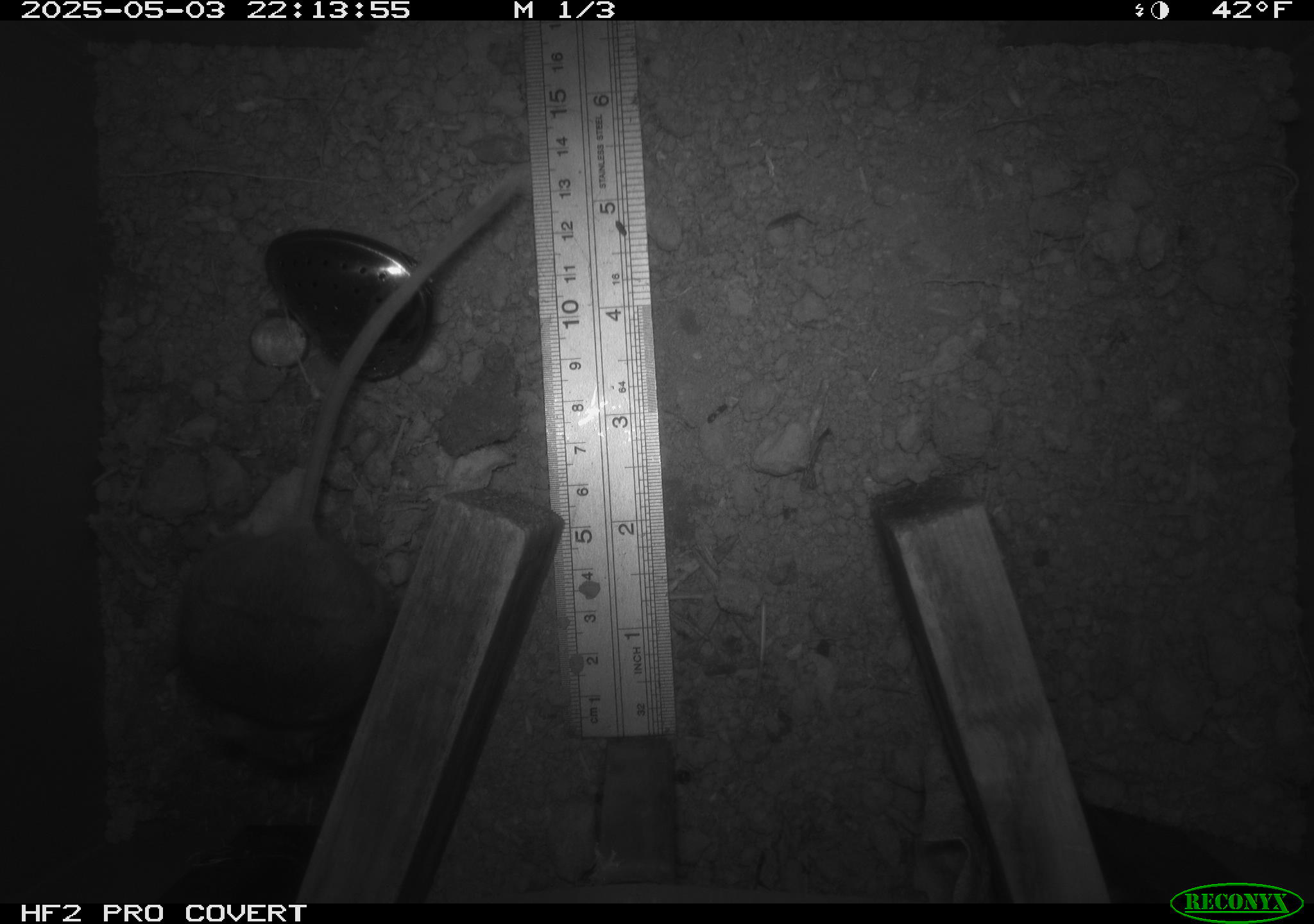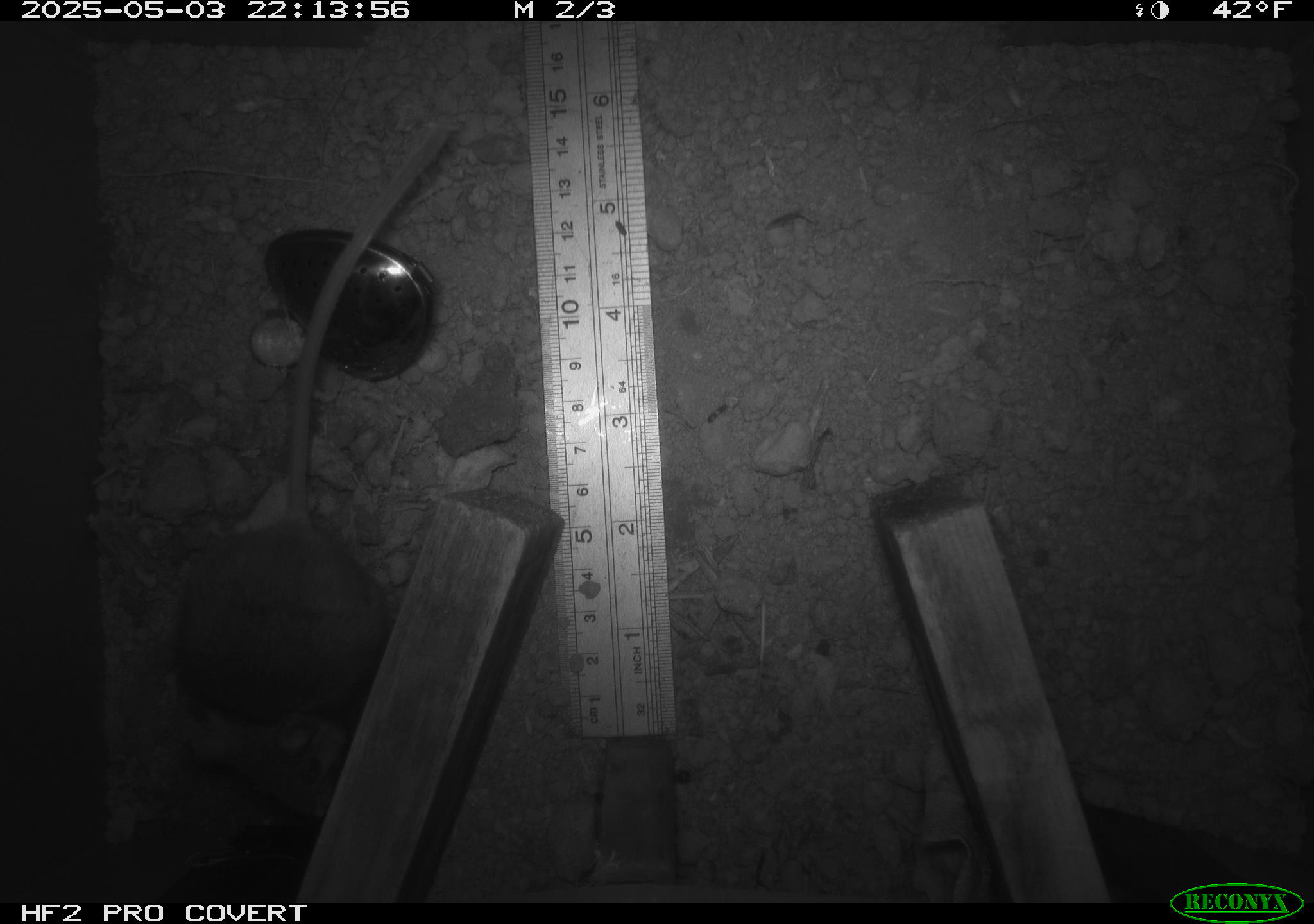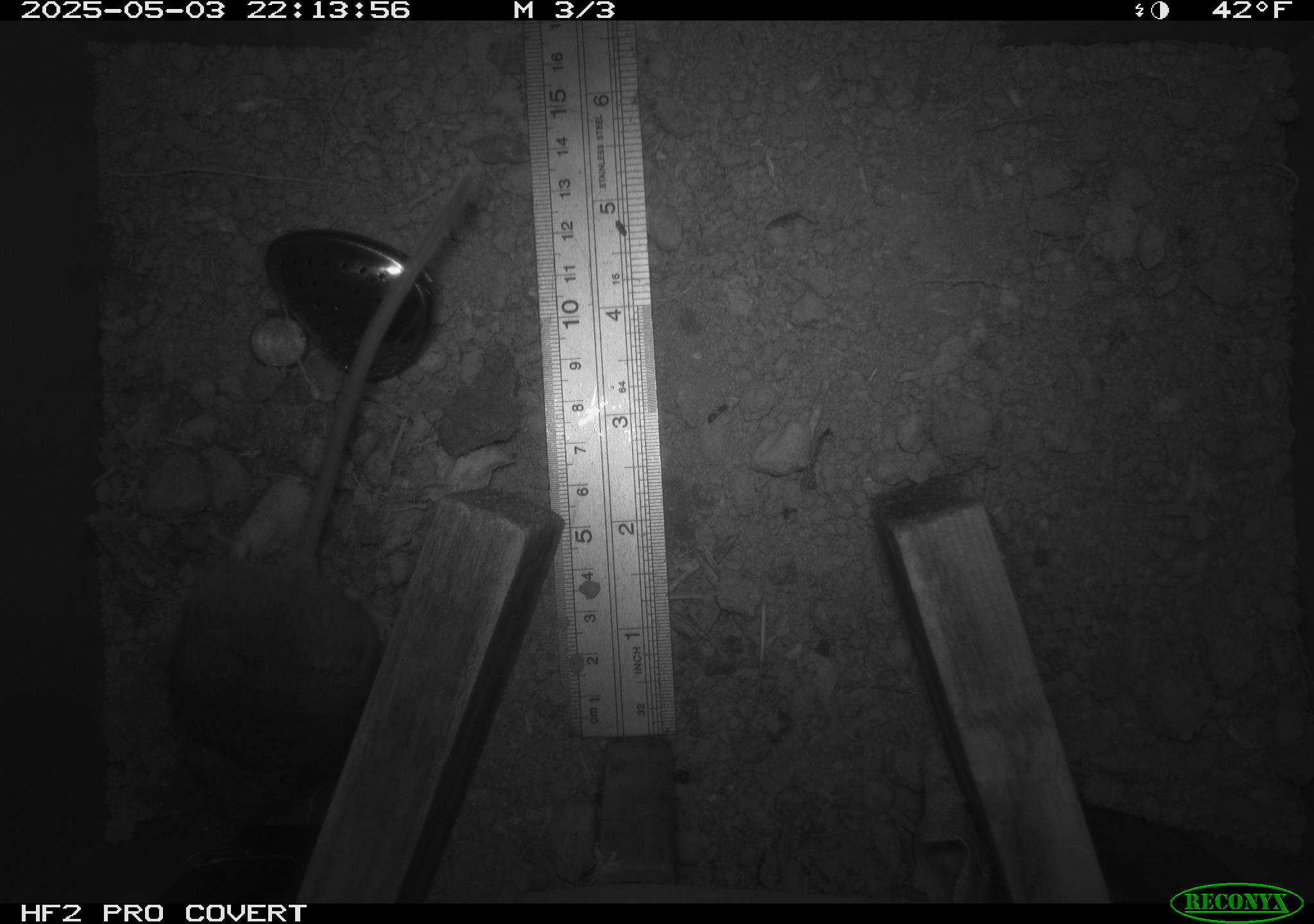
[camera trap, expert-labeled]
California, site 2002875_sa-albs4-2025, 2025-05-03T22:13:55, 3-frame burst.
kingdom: Animalia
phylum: Chordata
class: Mammalia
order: Rodentia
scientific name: Rodentia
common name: mouse species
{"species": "mouse species (Rodentia)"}